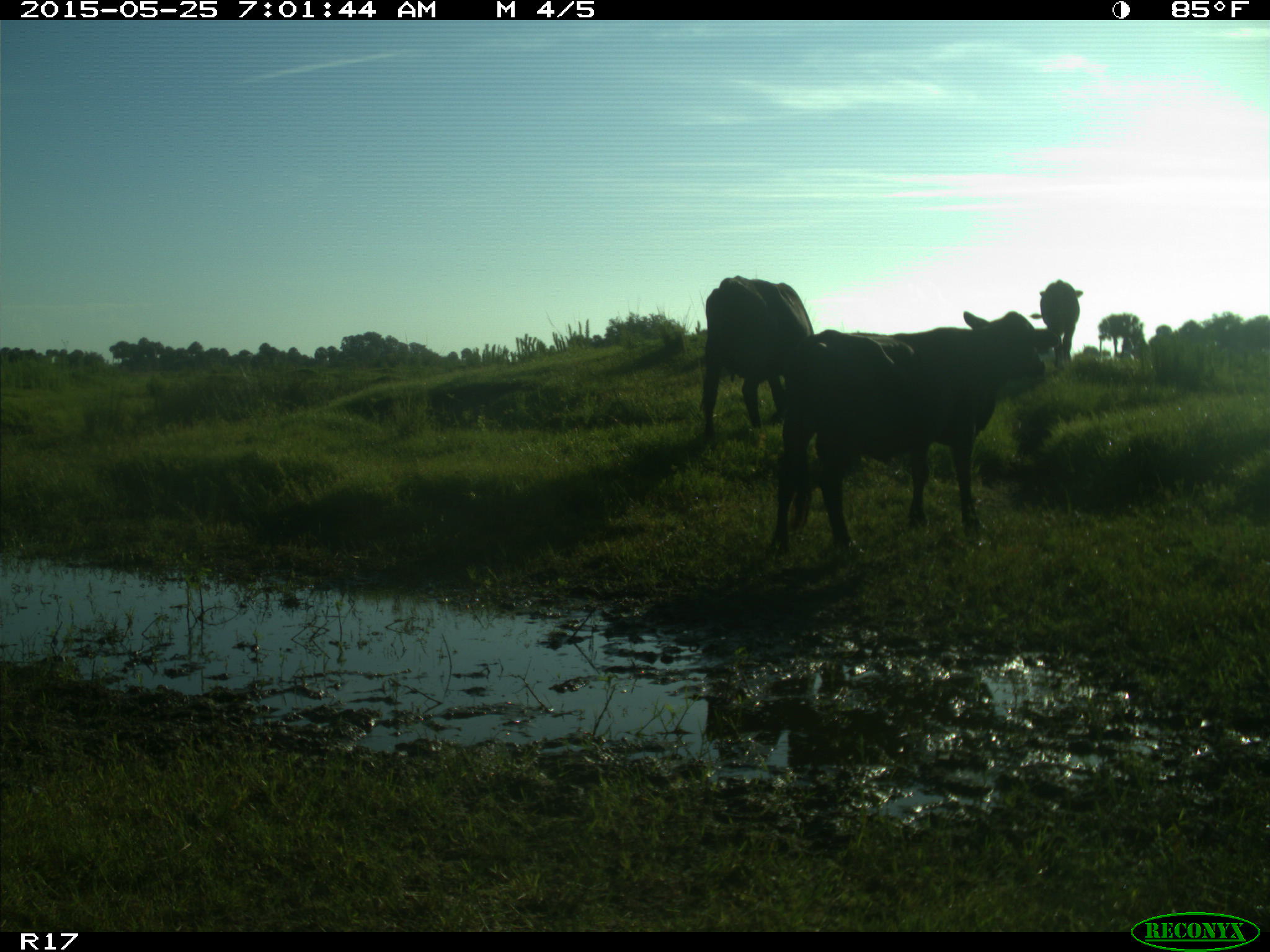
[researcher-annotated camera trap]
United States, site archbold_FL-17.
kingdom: Animalia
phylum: Chordata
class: Mammalia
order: Artiodactyla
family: Bovidae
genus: Bos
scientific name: Bos taurus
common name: domestic cow